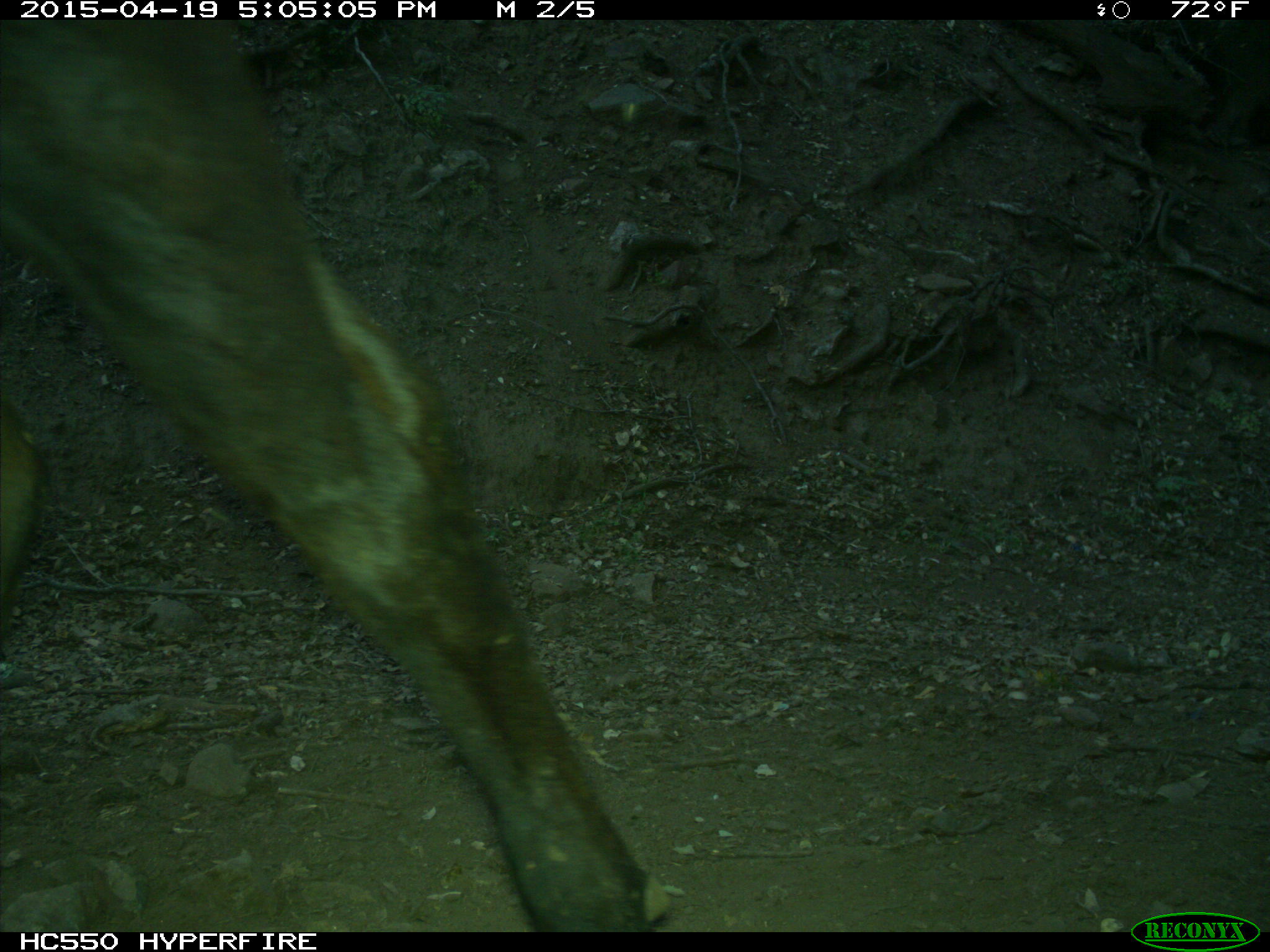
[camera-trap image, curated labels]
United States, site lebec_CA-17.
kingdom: Animalia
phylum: Chordata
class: Mammalia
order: Artiodactyla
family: Bovidae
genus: Bos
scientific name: Bos taurus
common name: domestic cow